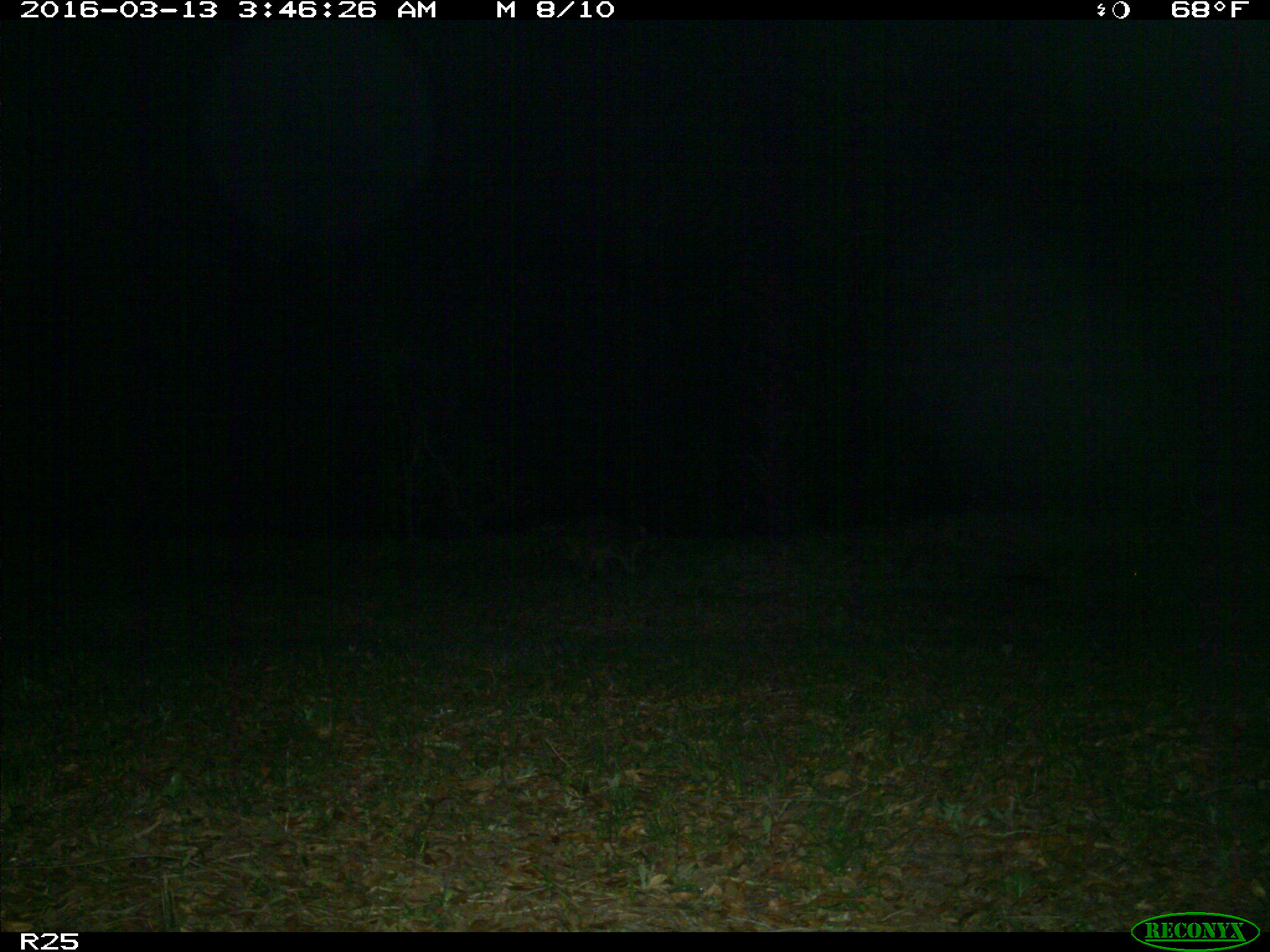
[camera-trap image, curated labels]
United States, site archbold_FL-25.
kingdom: Animalia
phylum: Chordata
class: Mammalia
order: Carnivora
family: Procyonidae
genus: Procyon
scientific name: Procyon lotor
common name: common raccoon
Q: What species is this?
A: Procyon lotor (common raccoon).